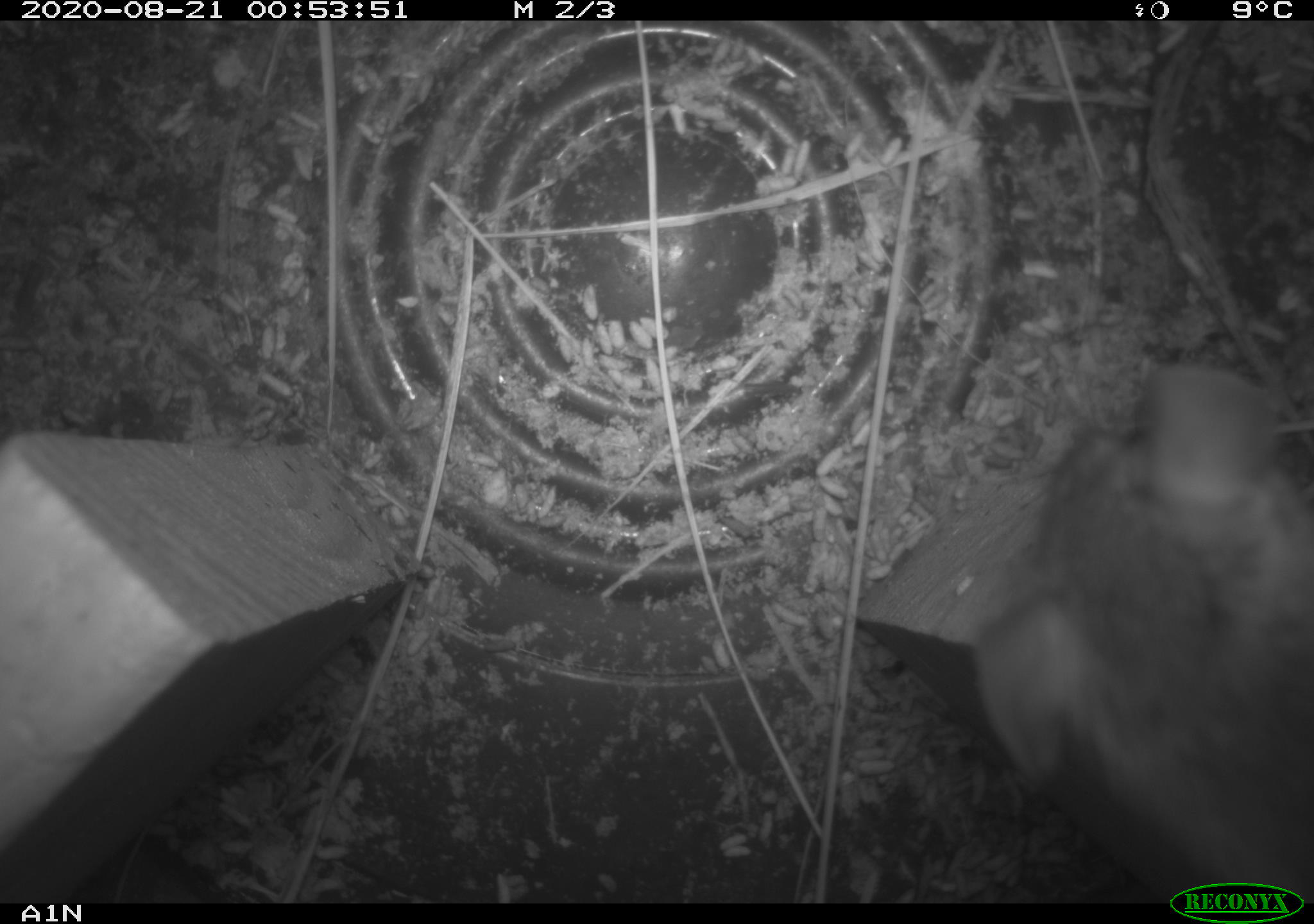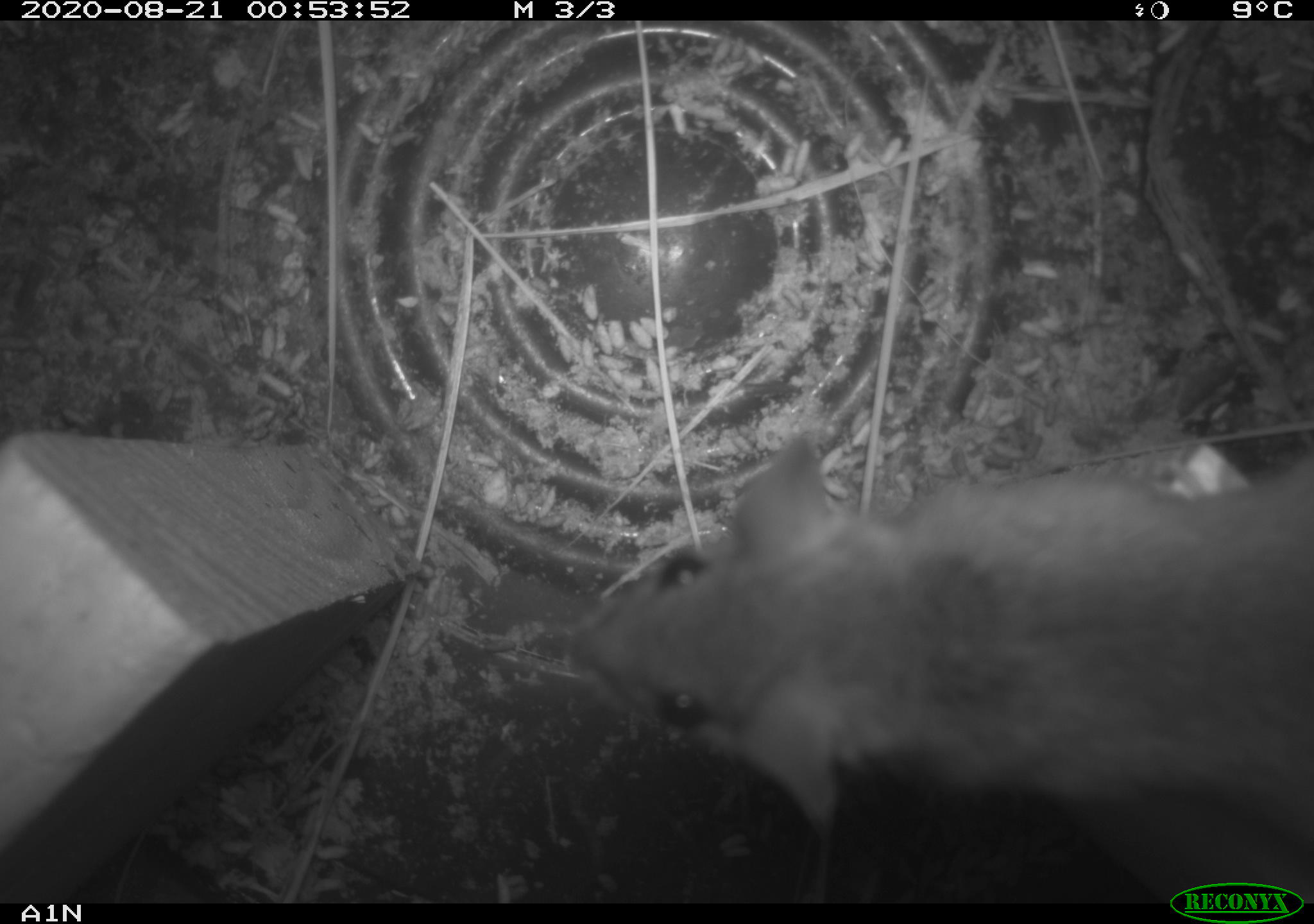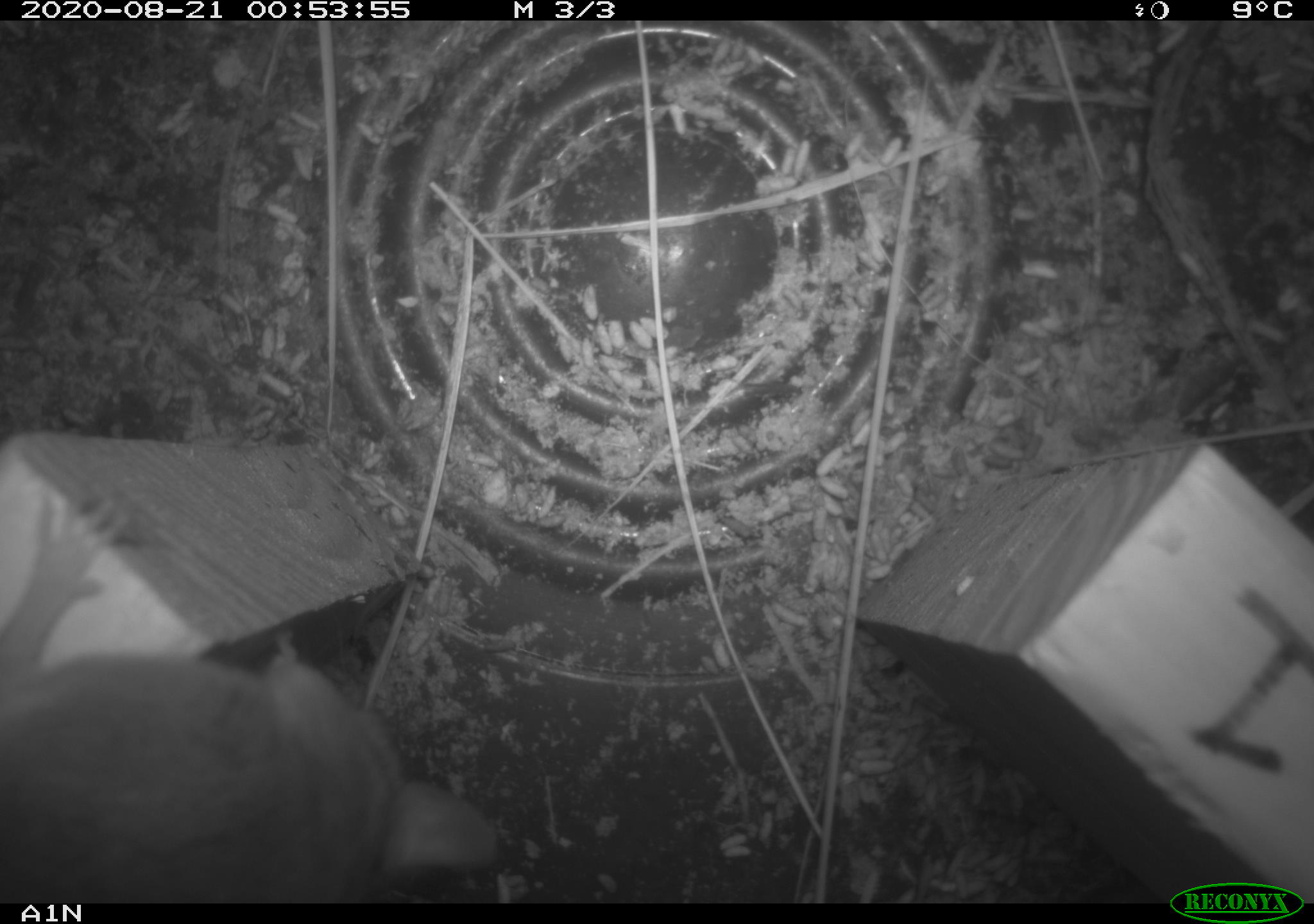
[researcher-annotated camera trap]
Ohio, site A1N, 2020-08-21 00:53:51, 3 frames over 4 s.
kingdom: Animalia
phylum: Chordata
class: Mammalia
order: Rodentia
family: Cricetidae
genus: Peromyscus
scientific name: Peromyscus leucopus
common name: white-footed mouse